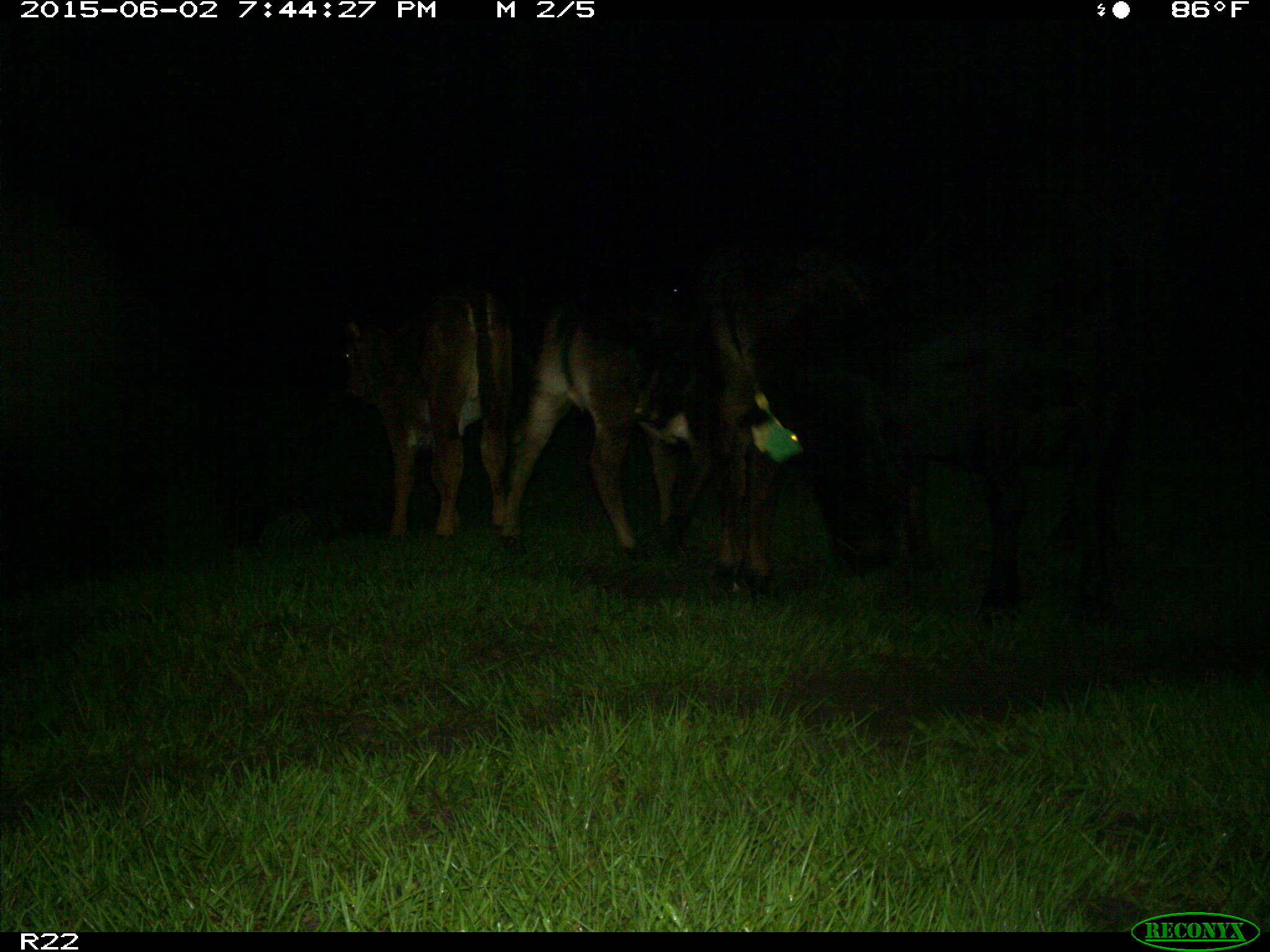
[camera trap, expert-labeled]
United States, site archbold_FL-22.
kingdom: Animalia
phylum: Chordata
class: Mammalia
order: Artiodactyla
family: Bovidae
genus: Bos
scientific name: Bos taurus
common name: domestic cow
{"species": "Bos taurus (domestic cow)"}